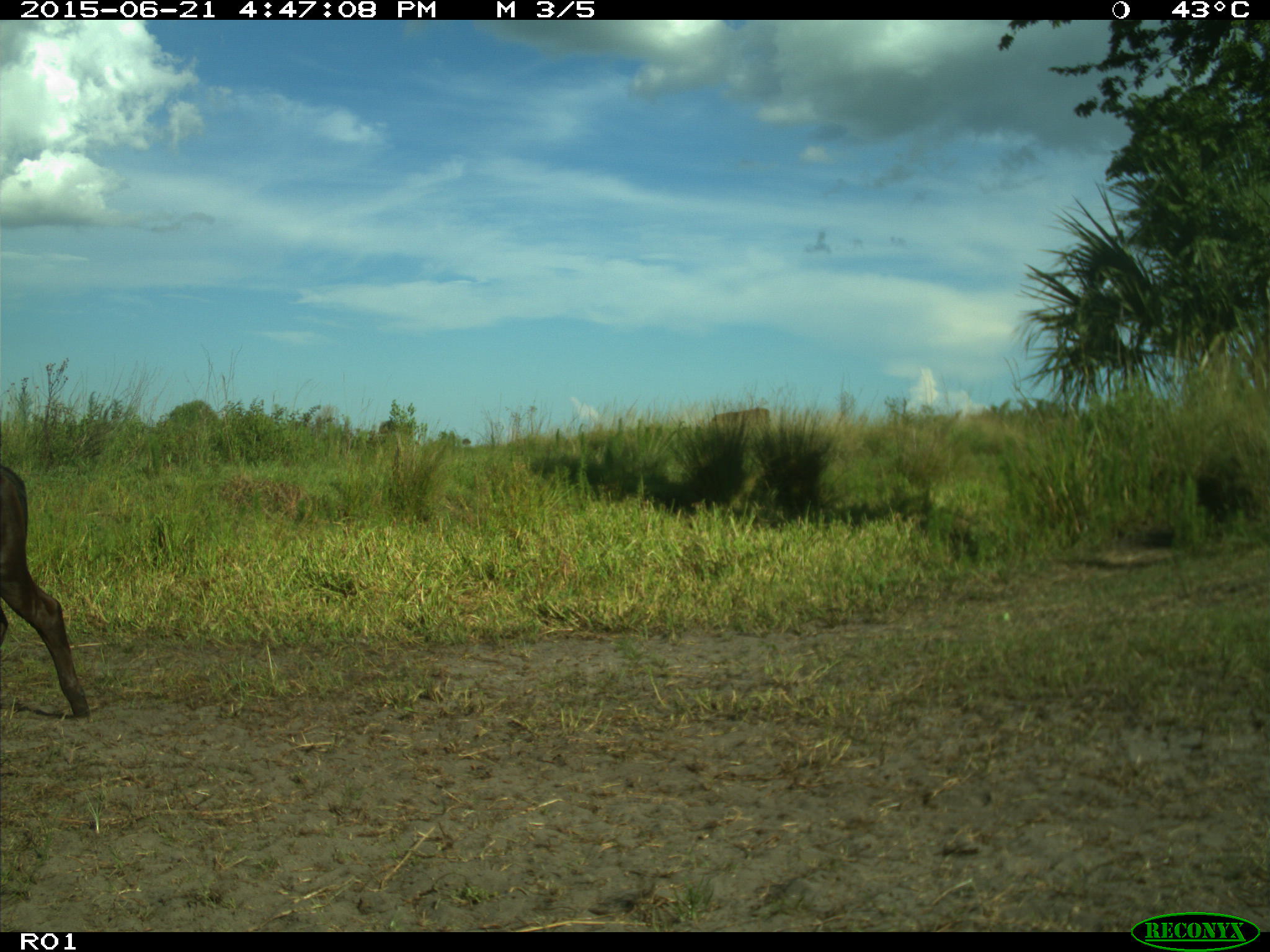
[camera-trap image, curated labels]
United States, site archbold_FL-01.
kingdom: Animalia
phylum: Chordata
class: Mammalia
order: Artiodactyla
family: Bovidae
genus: Bos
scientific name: Bos taurus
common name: domestic cow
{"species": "Bos taurus (domestic cow)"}